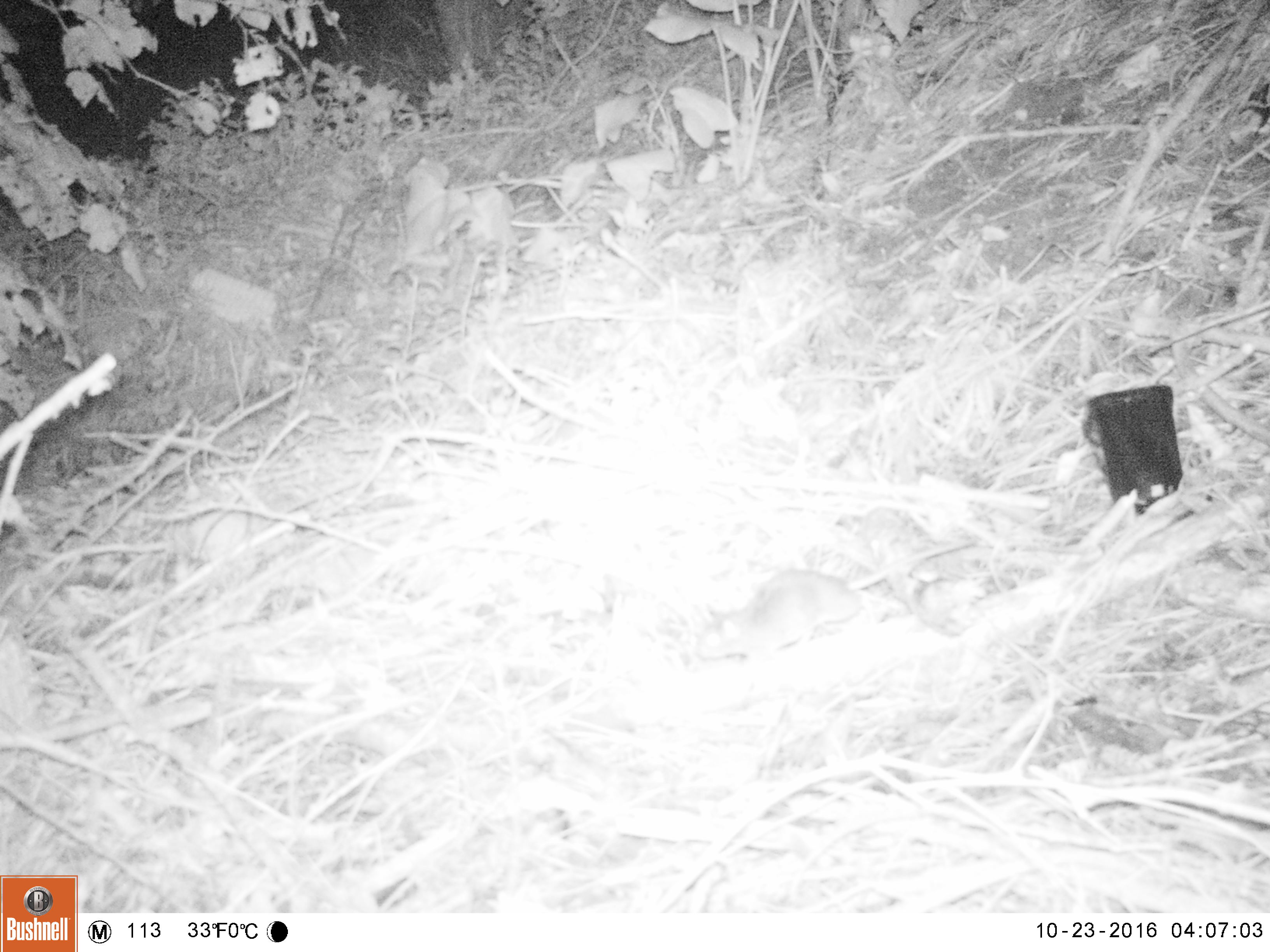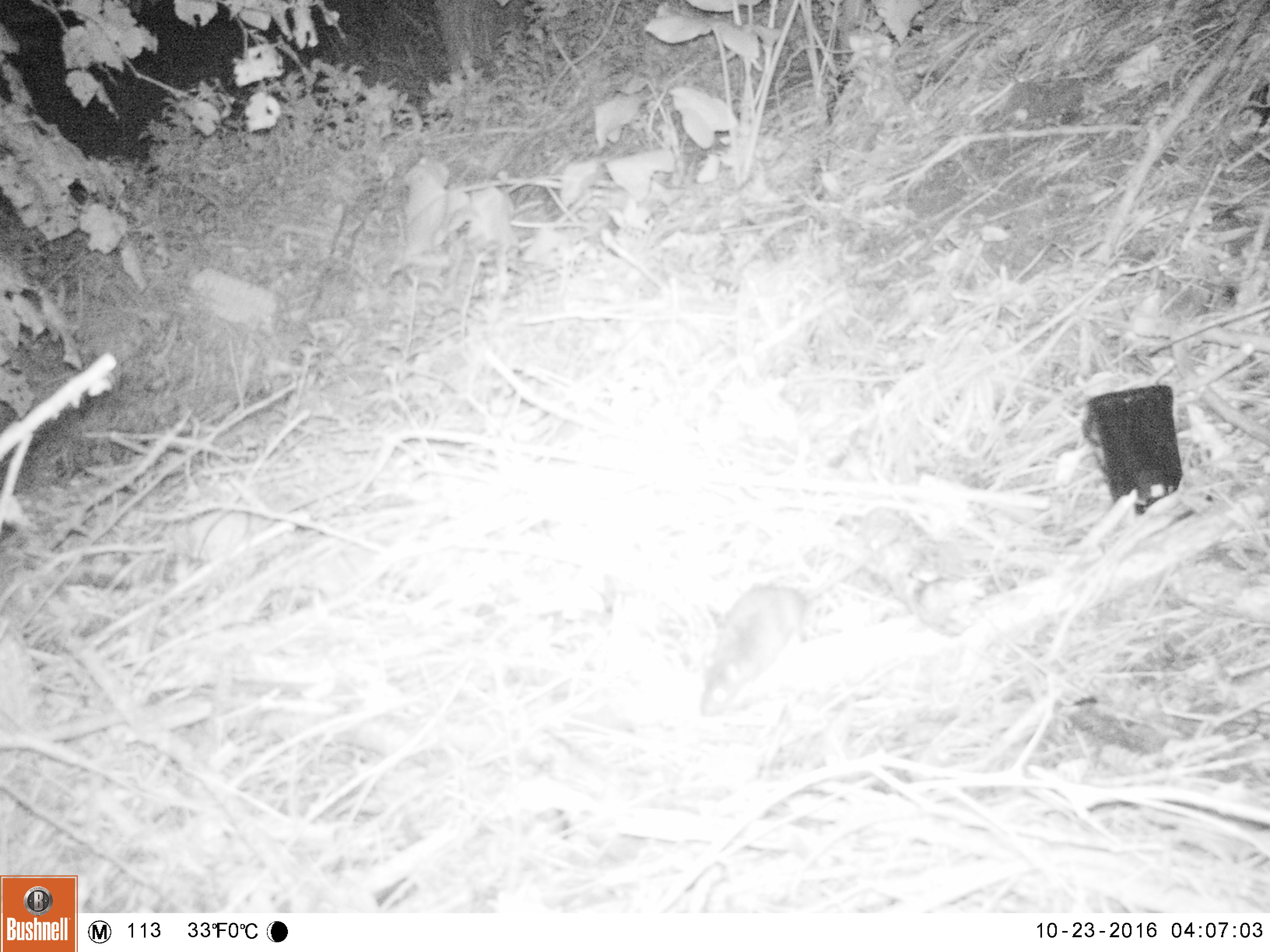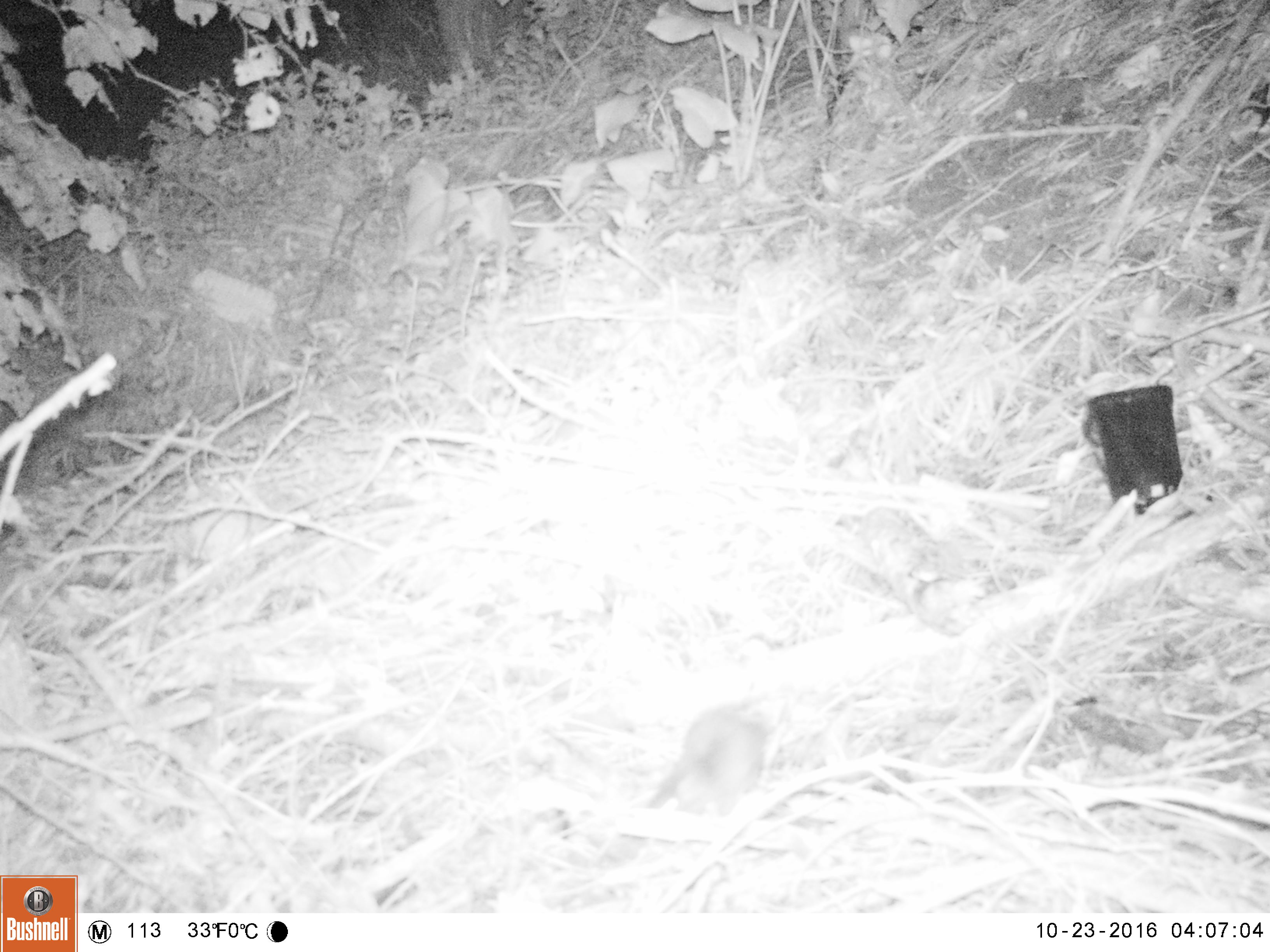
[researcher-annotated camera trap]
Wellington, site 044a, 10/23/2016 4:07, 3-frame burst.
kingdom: Animalia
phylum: Chordata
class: Mammalia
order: Rodentia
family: Muridae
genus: Rattus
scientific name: Rattus norvegicus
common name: norway rat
Norway rat (Rattus norvegicus).